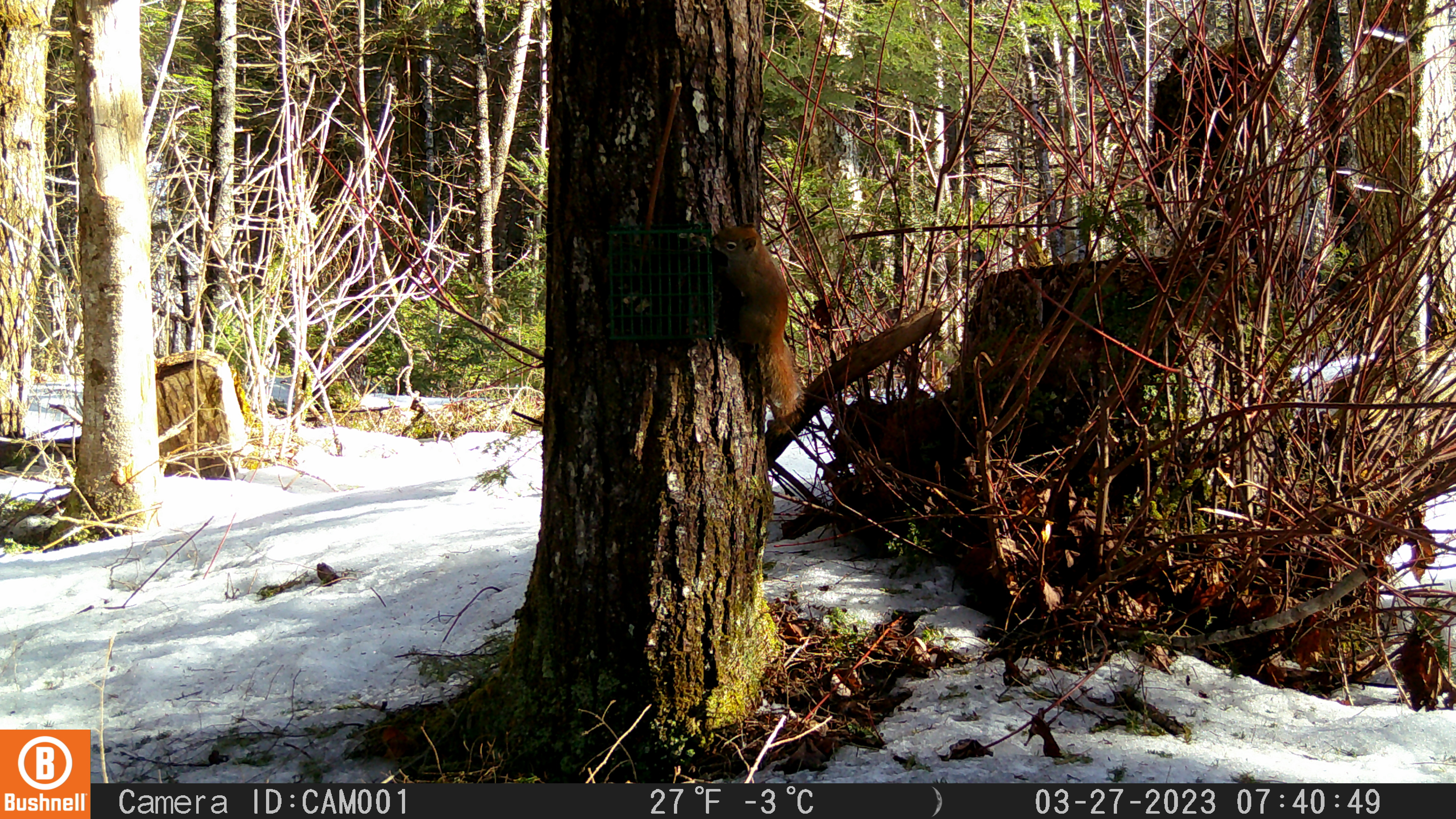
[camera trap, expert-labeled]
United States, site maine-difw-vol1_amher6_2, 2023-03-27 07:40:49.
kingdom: Animalia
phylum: Chordata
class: Mammalia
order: Rodentia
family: Sciuridae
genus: Tamiasciurus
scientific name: Tamiasciurus hudsonicus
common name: red squirrel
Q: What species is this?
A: Red squirrel (Tamiasciurus hudsonicus).